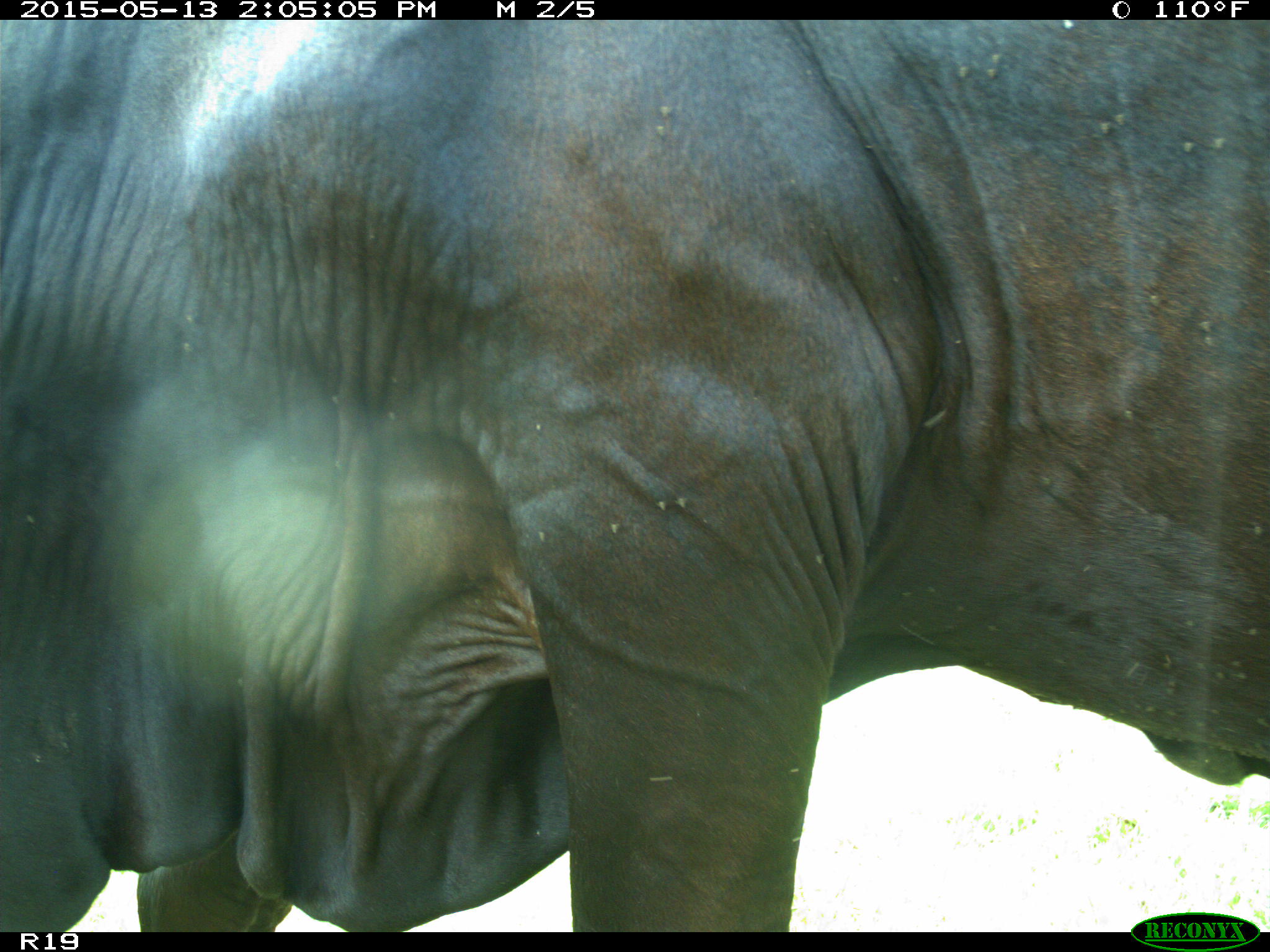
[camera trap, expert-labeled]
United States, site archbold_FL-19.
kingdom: Animalia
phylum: Chordata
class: Mammalia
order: Artiodactyla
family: Bovidae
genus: Bos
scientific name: Bos taurus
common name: domestic cow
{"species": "Bos taurus (domestic cow)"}